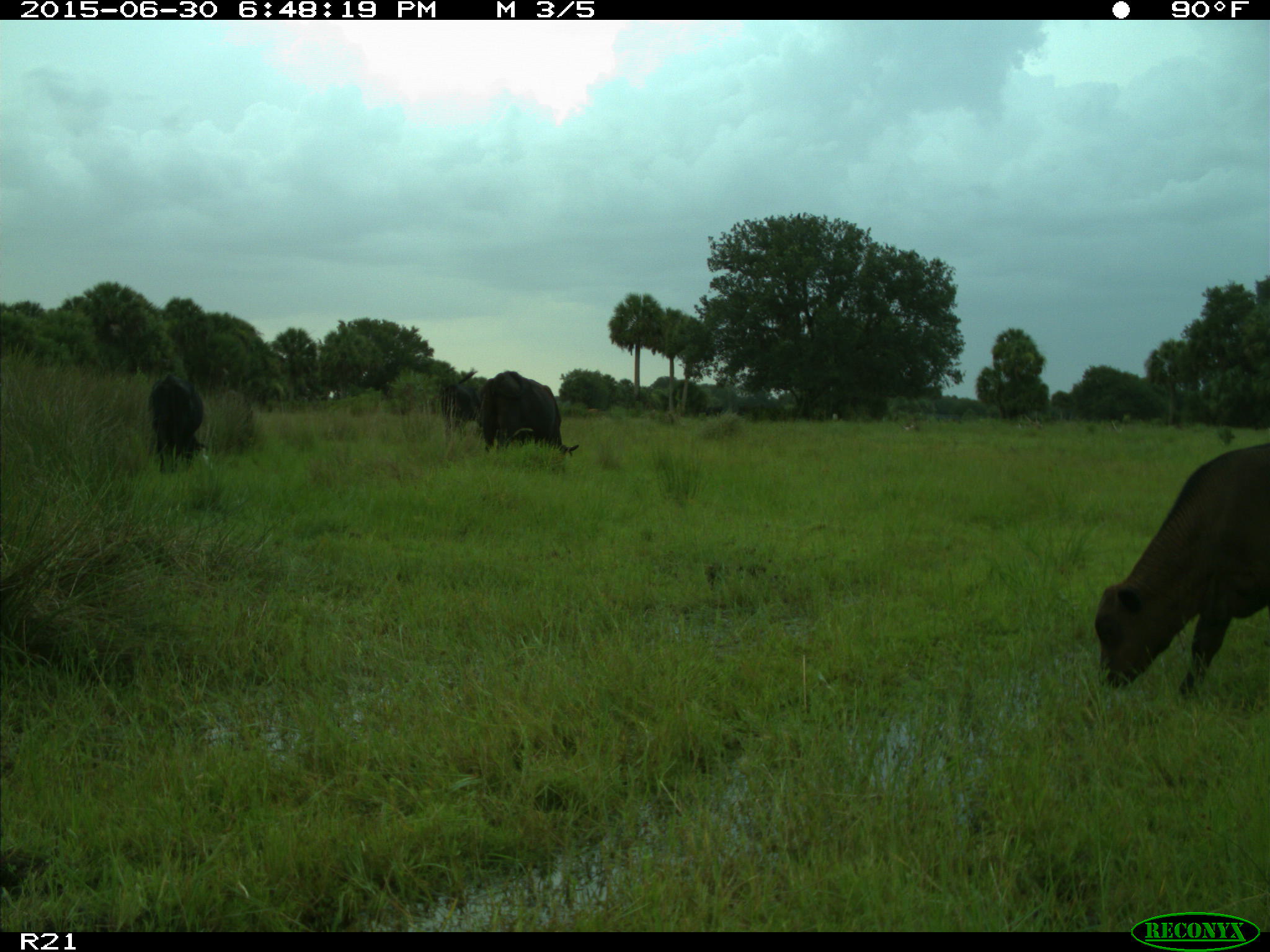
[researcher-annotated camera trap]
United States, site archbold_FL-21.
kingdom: Animalia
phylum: Chordata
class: Mammalia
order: Artiodactyla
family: Bovidae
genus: Bos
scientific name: Bos taurus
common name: domestic cow